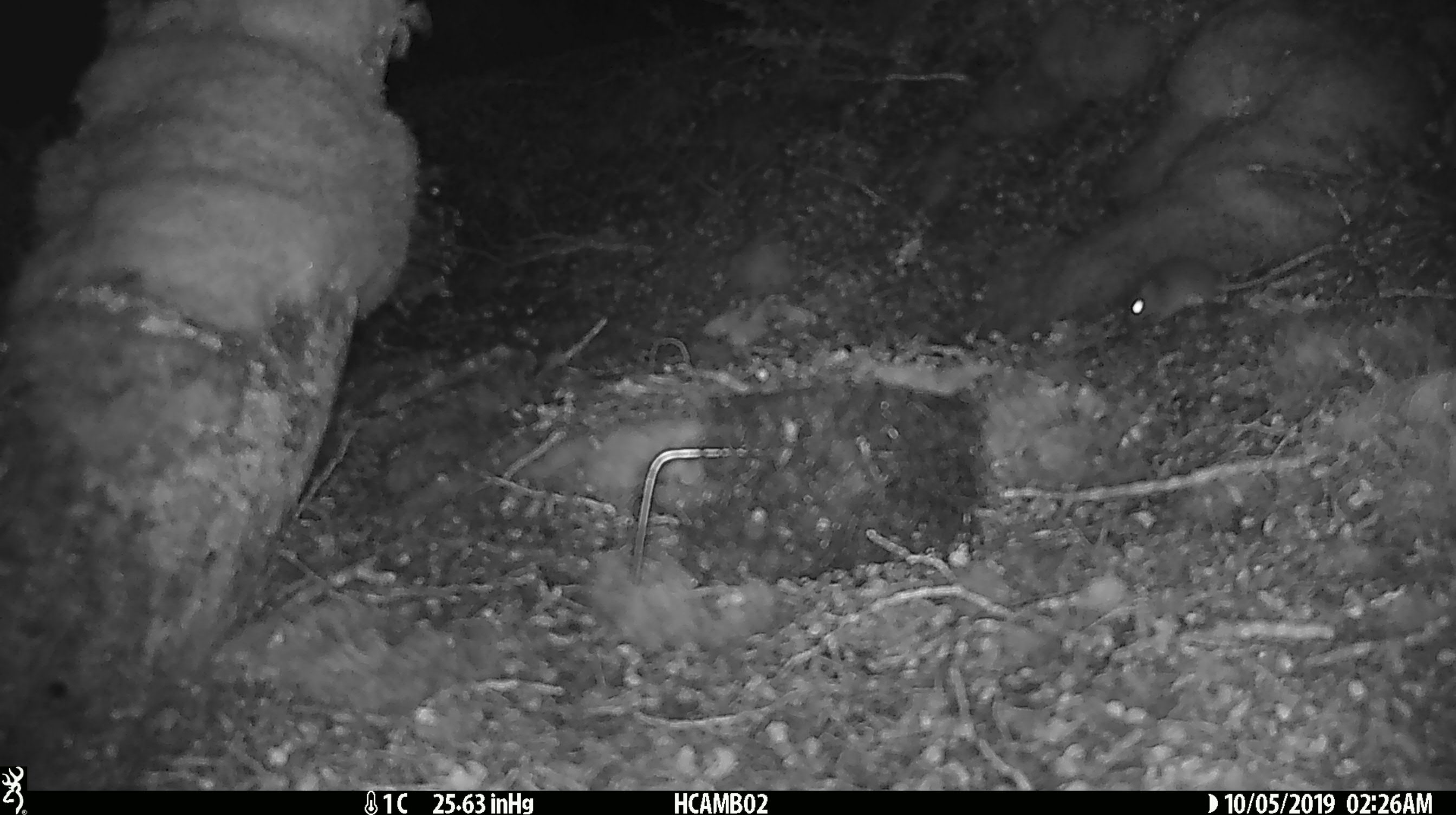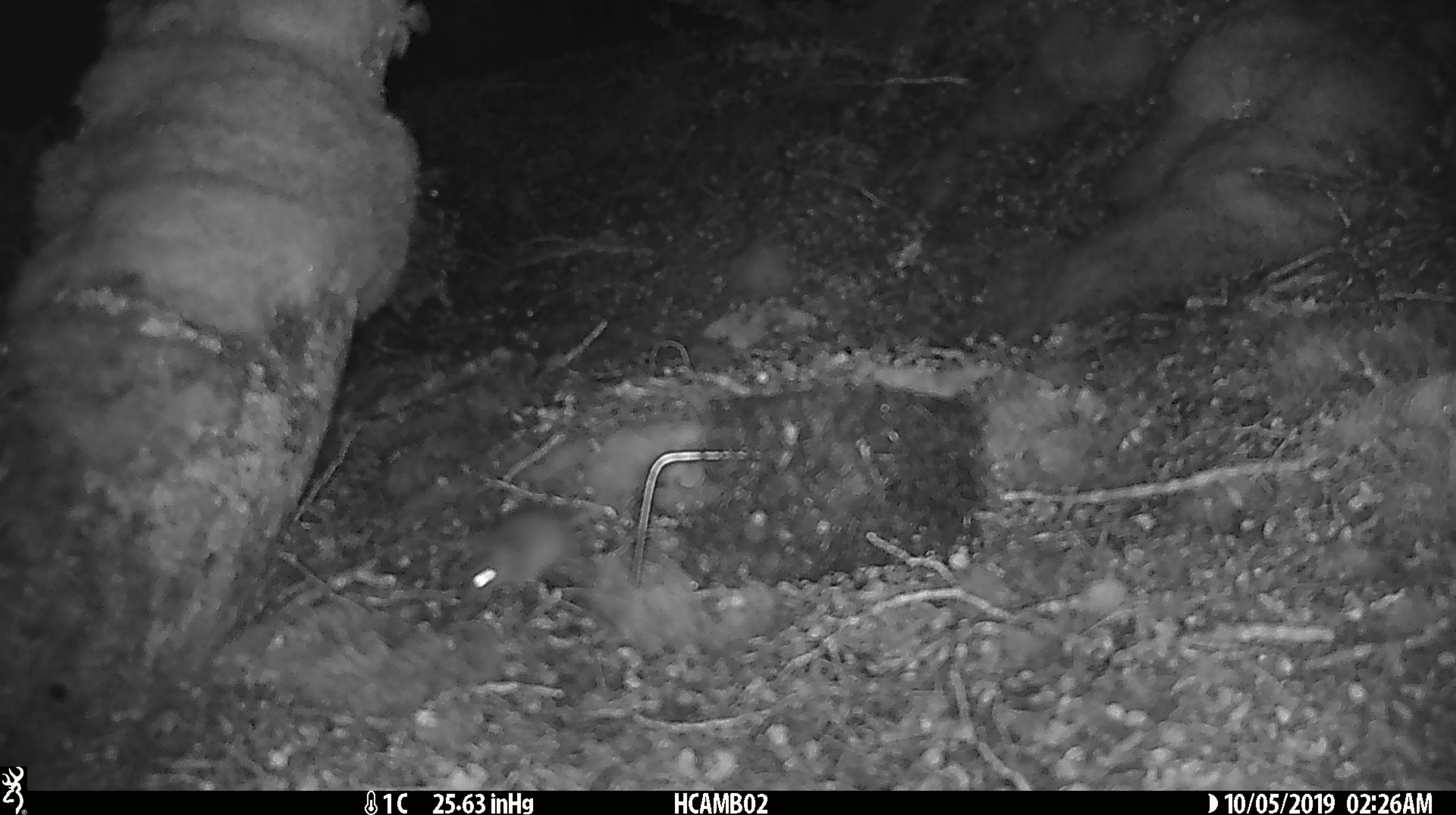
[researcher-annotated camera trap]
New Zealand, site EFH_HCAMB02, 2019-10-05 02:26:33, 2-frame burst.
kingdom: Animalia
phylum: Chordata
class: Mammalia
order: Rodentia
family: Muridae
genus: Mus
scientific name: Mus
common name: mouse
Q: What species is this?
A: Mouse (Mus).